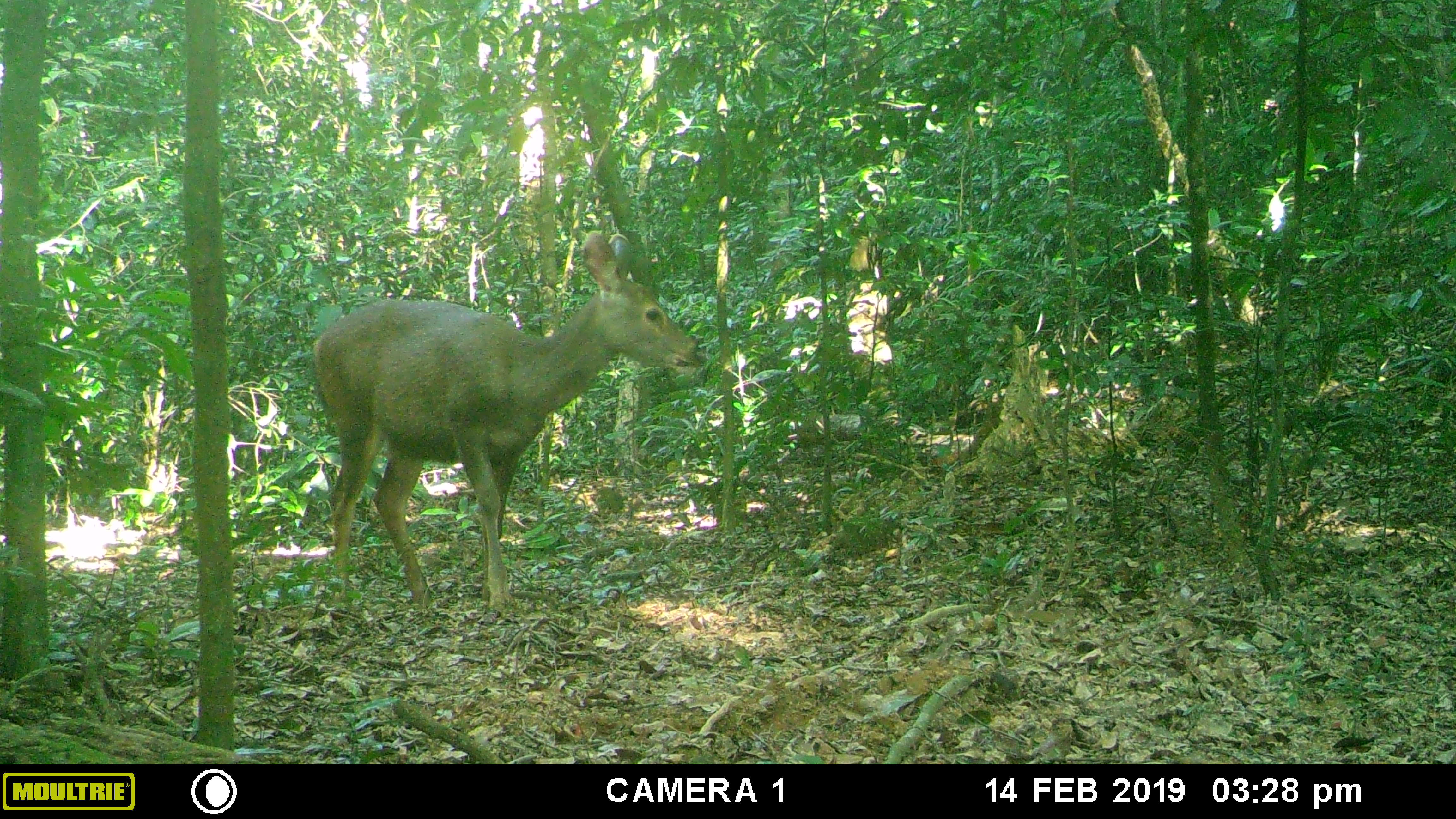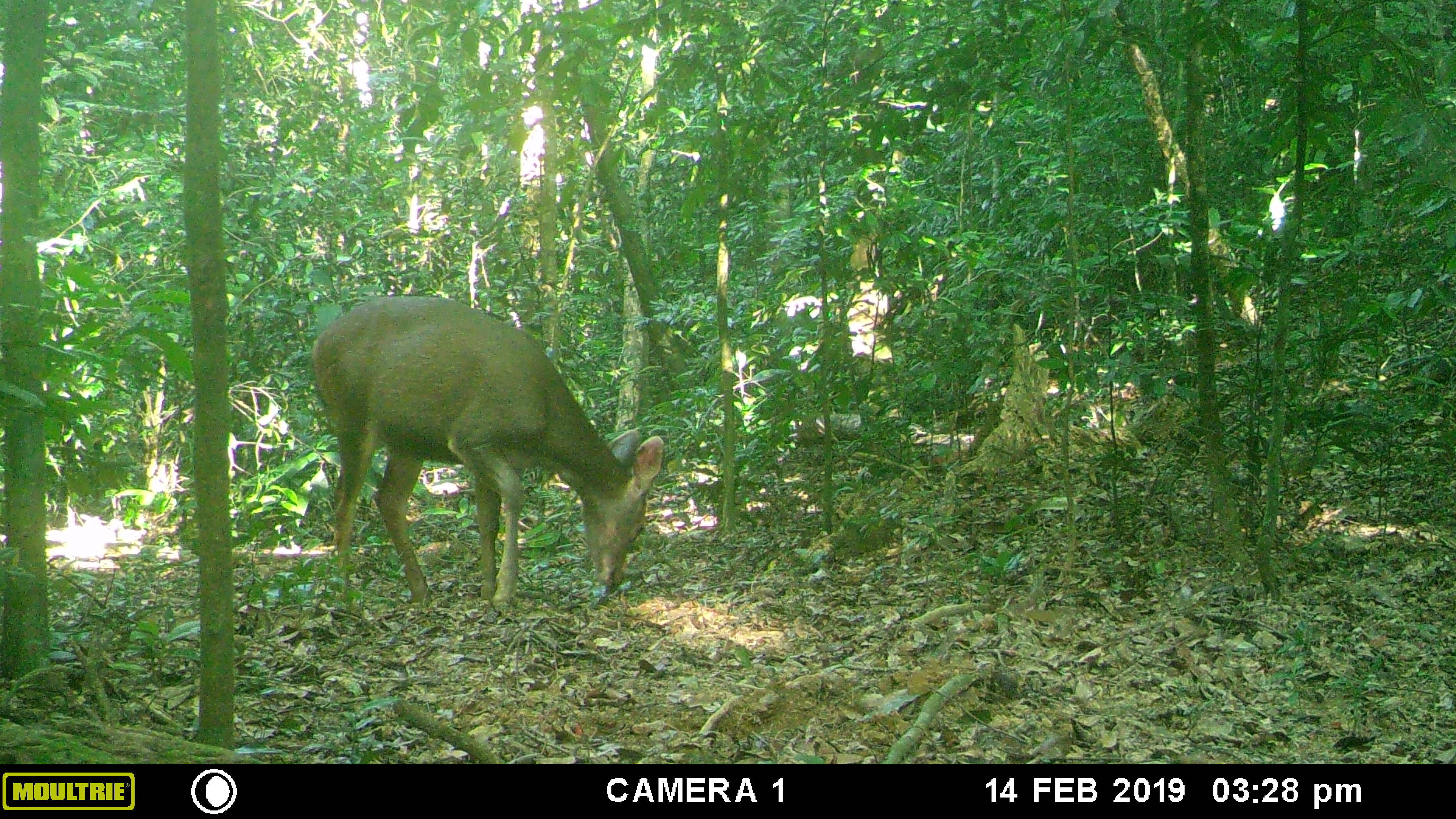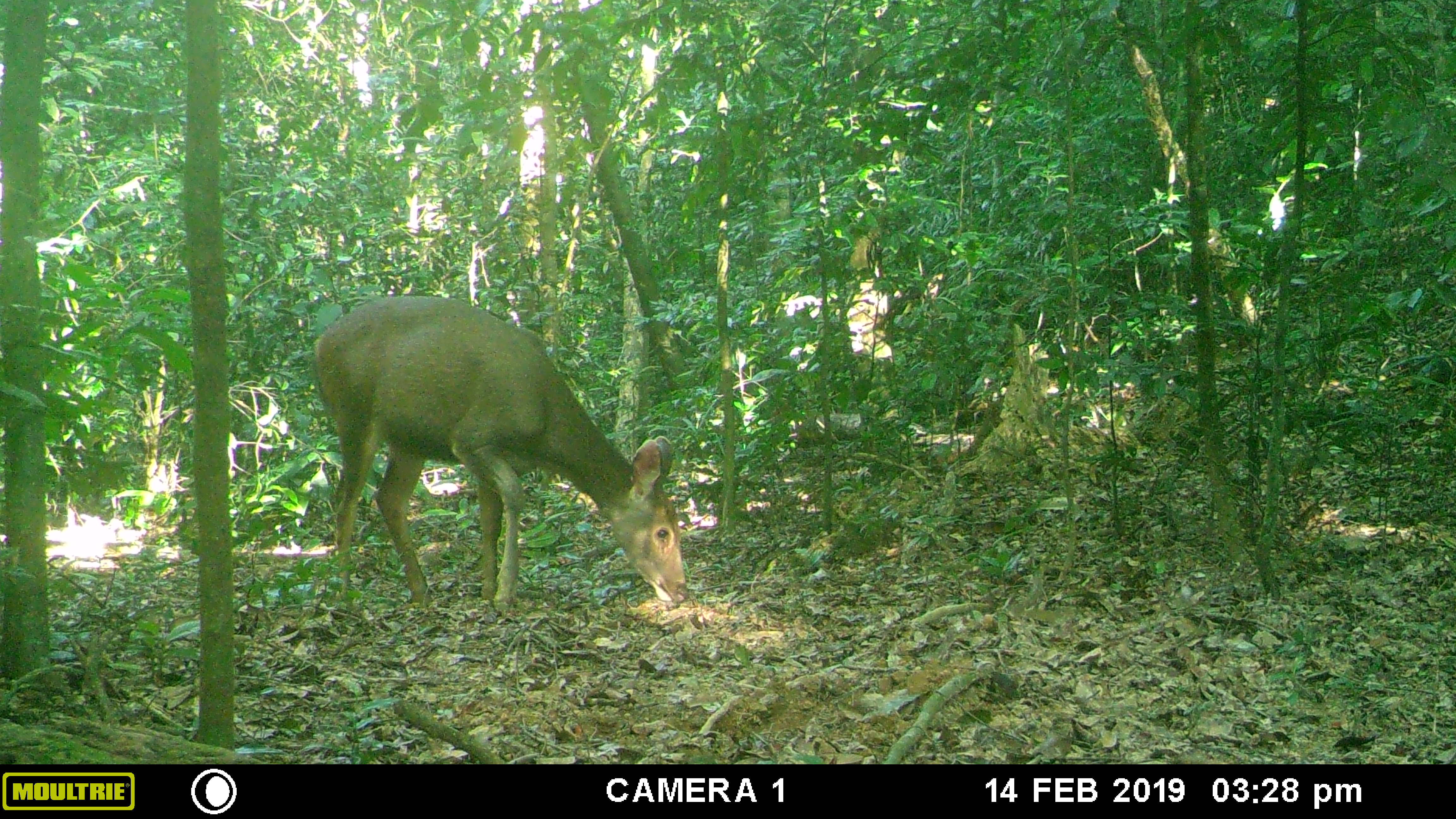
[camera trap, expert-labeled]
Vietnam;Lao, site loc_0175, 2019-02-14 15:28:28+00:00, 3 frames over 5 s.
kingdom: Animalia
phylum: Chordata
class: Mammalia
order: Artiodactyla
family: Cervidae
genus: Rusa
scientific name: Rusa unicolor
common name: sambar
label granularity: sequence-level